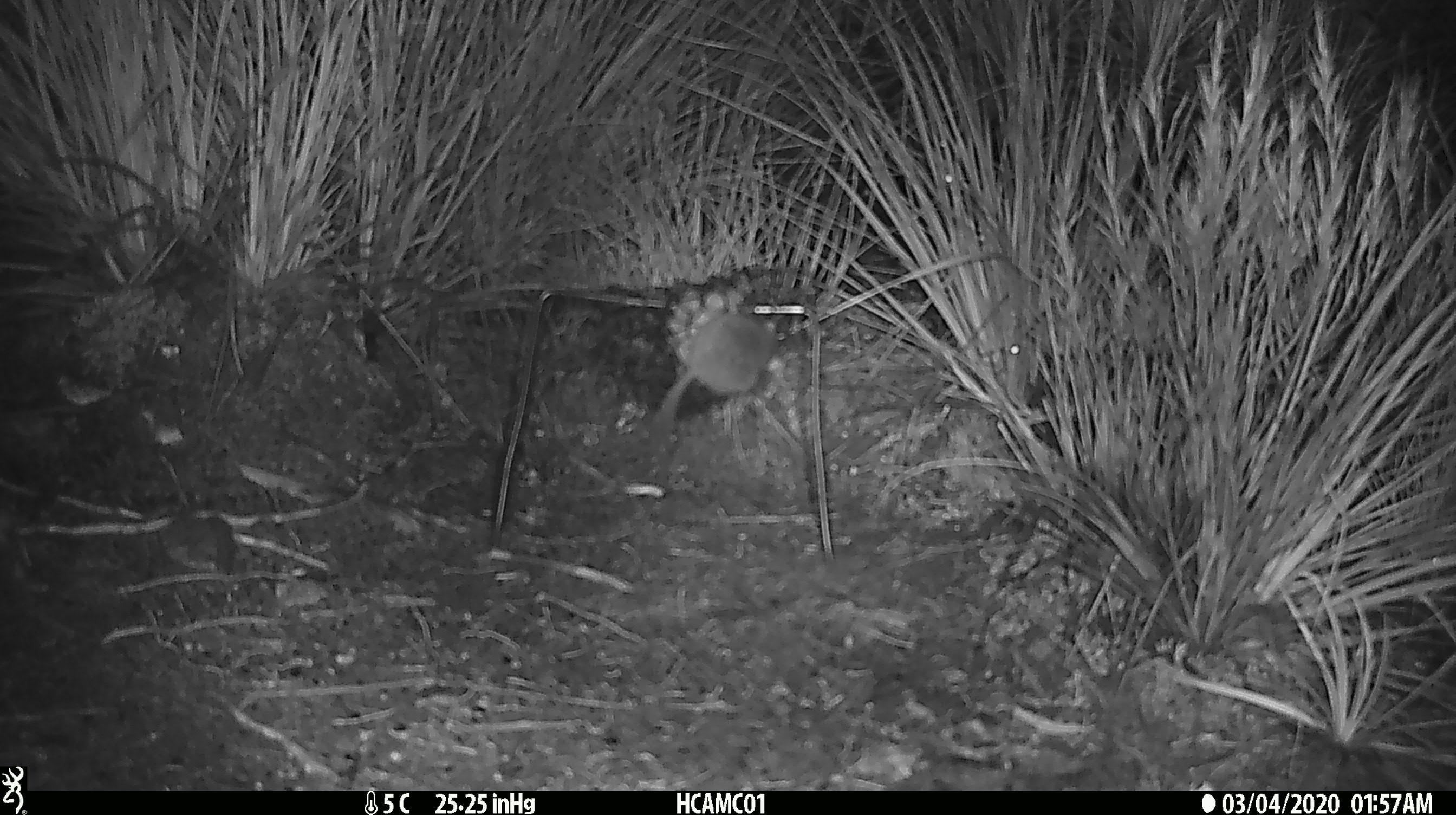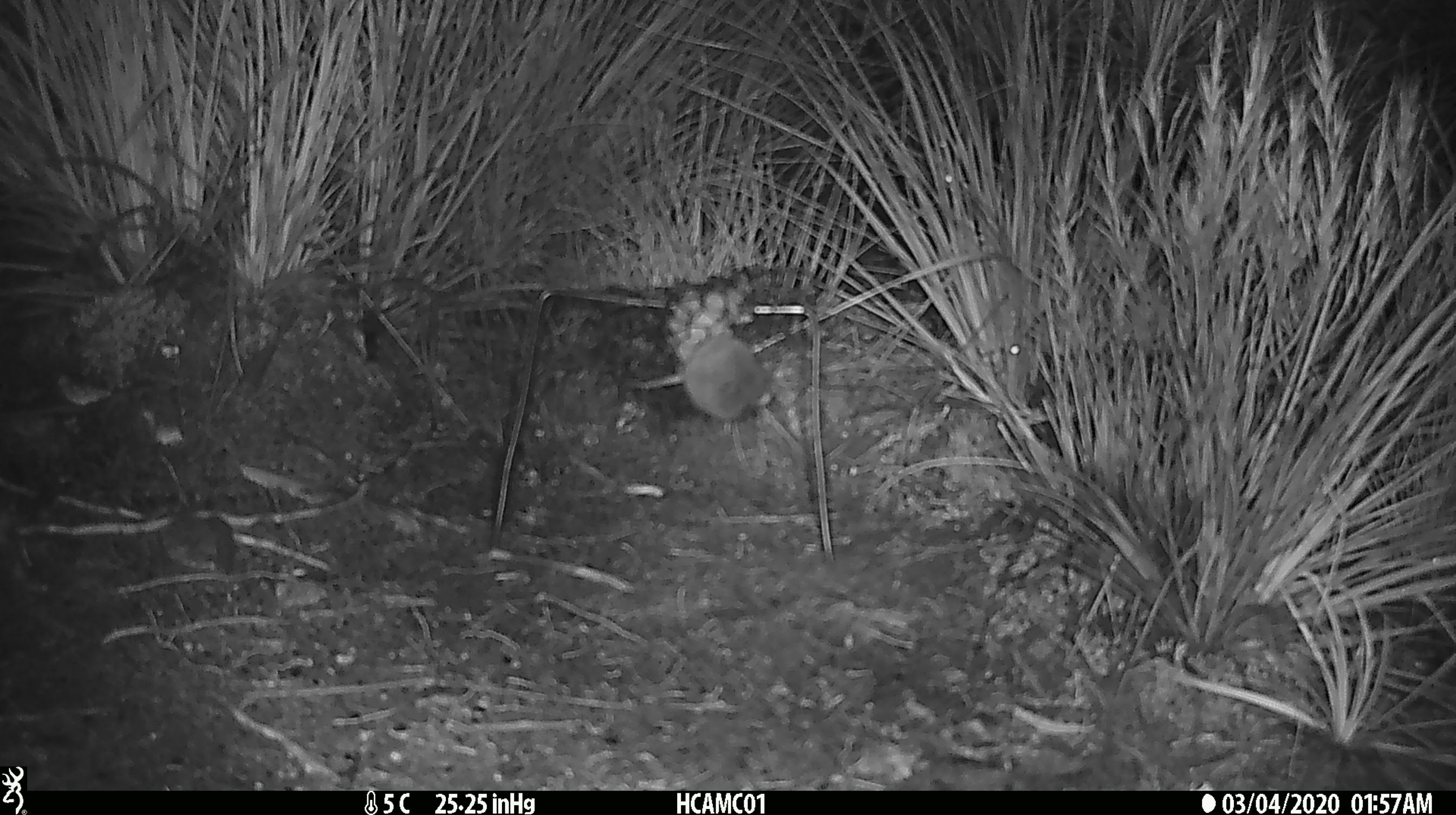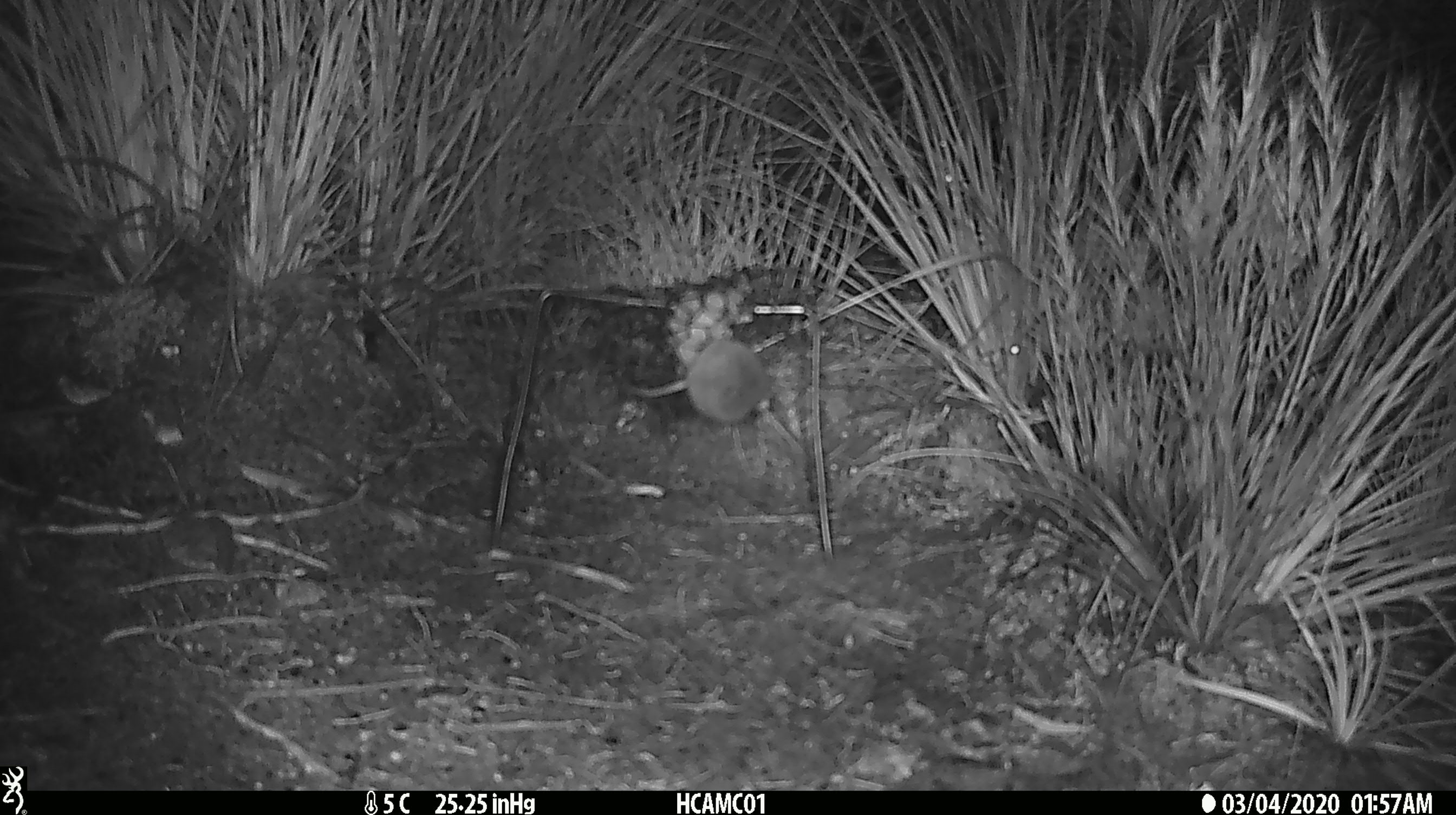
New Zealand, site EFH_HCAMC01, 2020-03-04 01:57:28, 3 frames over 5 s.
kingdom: Animalia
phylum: Chordata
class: Mammalia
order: Rodentia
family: Muridae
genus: Mus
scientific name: Mus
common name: mouse